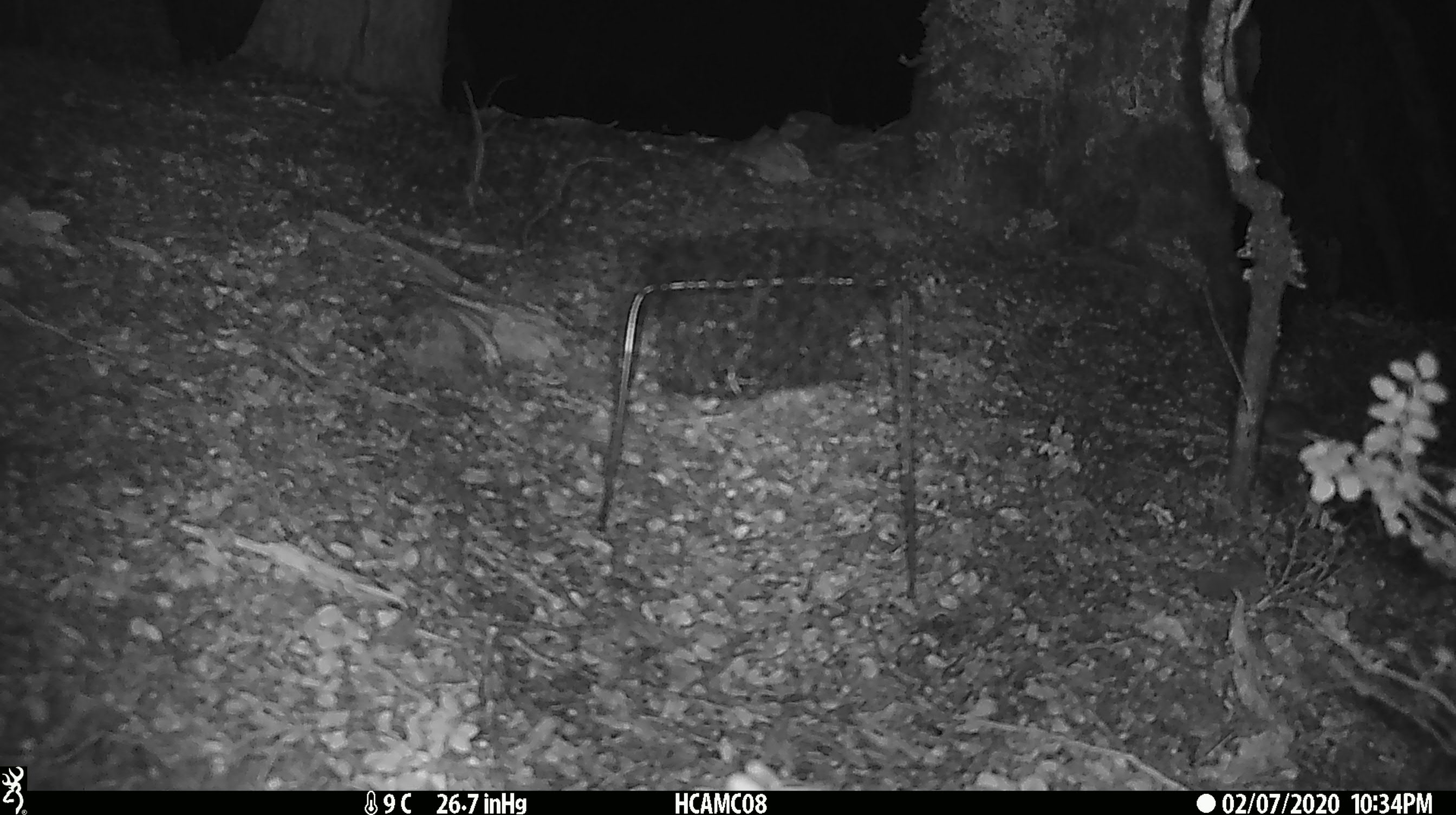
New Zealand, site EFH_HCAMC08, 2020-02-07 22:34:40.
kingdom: Animalia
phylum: Chordata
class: Mammalia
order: Rodentia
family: Muridae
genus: Mus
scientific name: Mus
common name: mouse